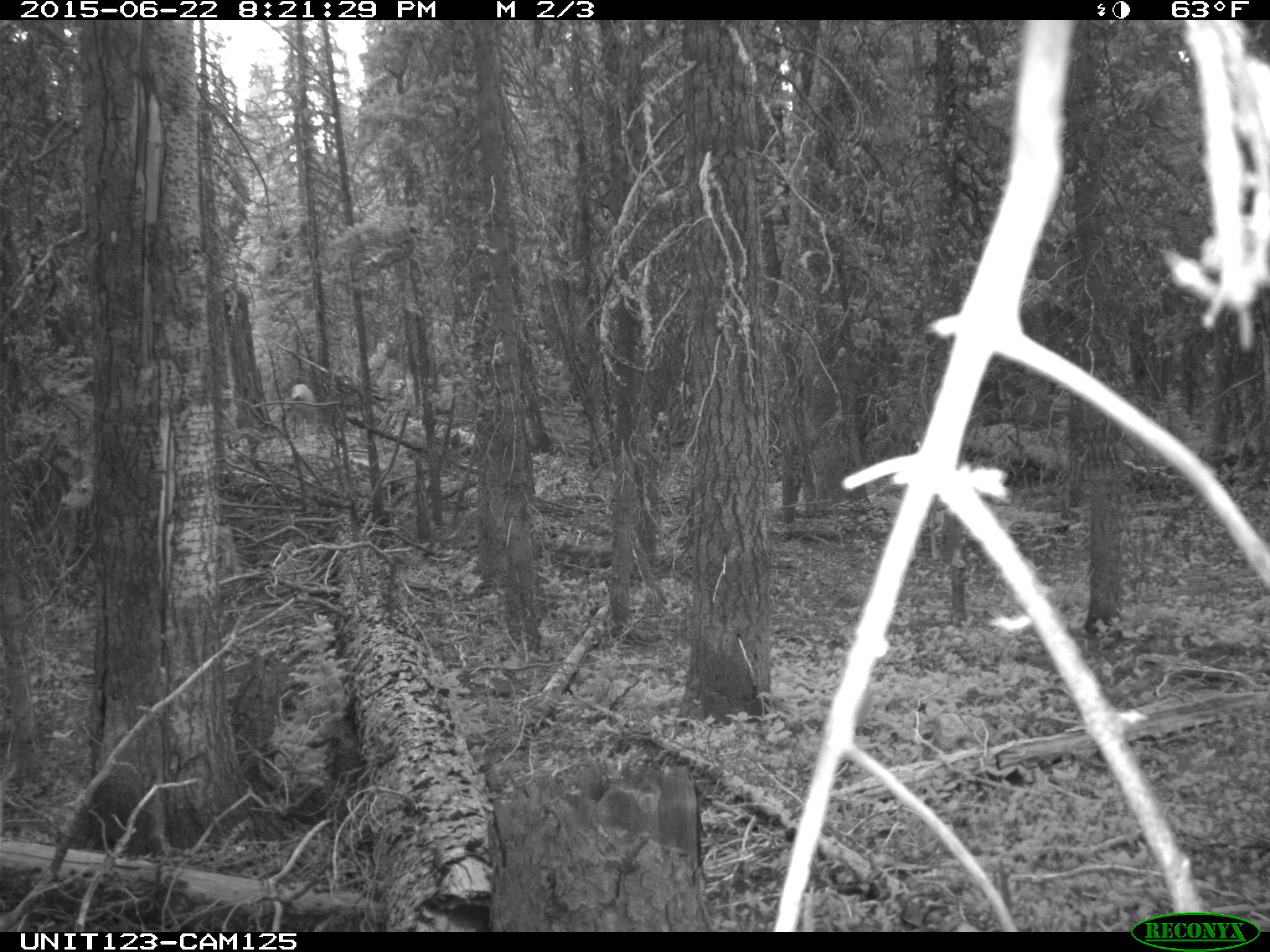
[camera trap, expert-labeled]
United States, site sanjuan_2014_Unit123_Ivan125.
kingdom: Animalia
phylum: Chordata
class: Mammalia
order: Artiodactyla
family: Cervidae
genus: Odocoileus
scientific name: Odocoileus hemionus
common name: mule deer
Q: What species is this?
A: Odocoileus hemionus (mule deer).